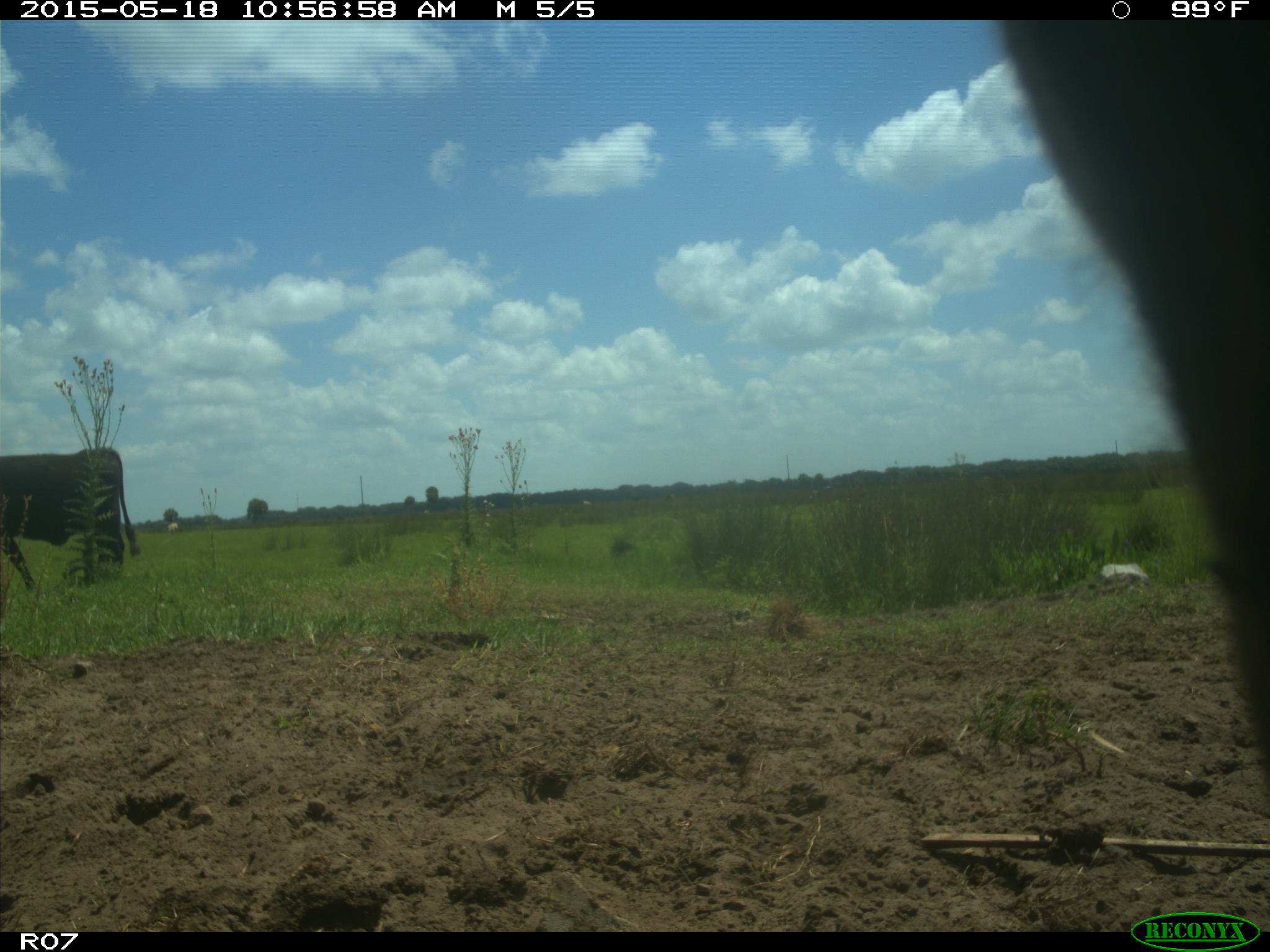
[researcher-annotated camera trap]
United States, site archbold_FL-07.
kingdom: Animalia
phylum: Chordata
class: Mammalia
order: Artiodactyla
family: Bovidae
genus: Bos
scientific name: Bos taurus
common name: domestic cow